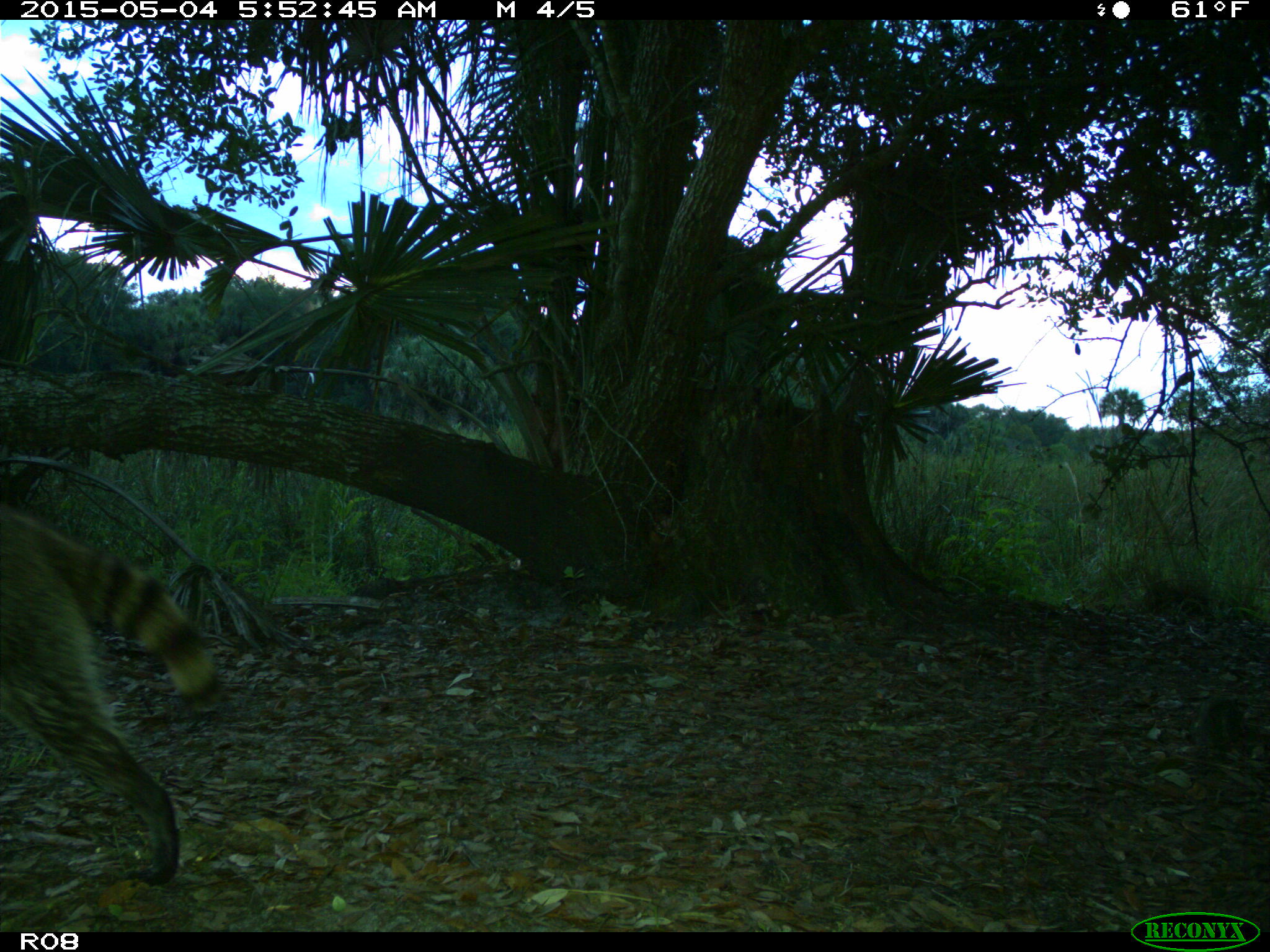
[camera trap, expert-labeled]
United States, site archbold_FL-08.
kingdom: Animalia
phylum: Chordata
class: Mammalia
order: Carnivora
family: Procyonidae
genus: Procyon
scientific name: Procyon lotor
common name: common raccoon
Procyon lotor (common raccoon).